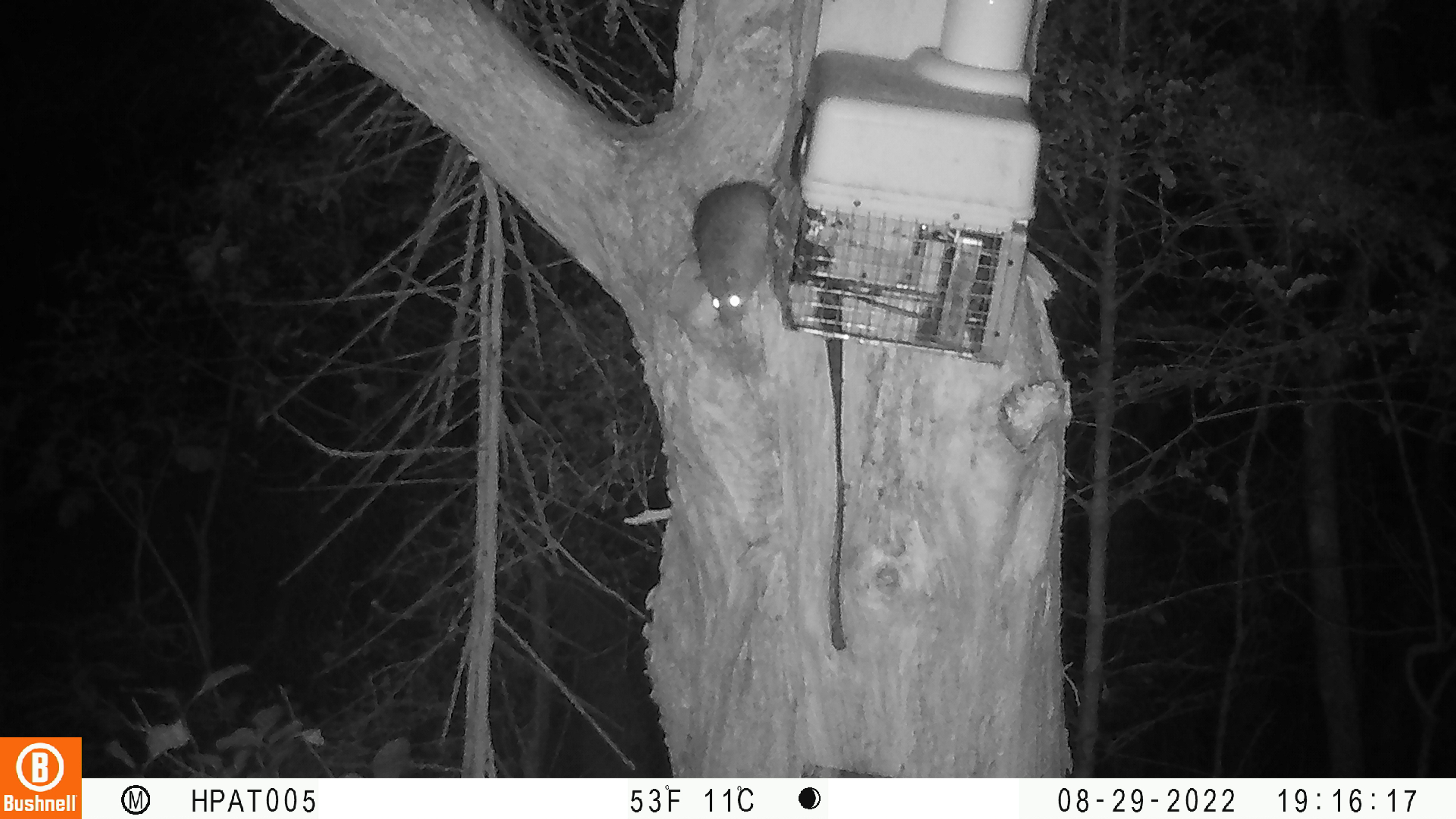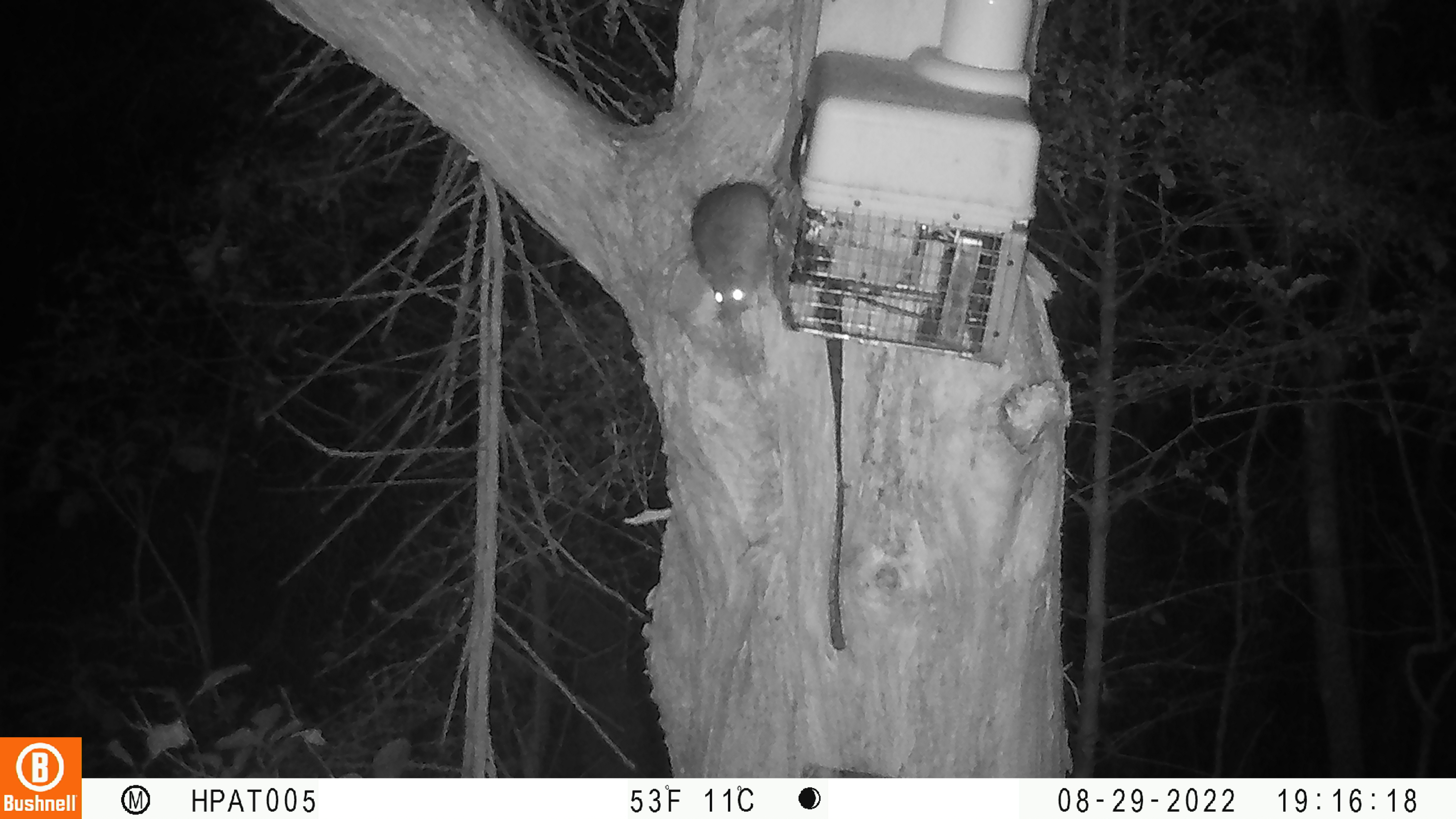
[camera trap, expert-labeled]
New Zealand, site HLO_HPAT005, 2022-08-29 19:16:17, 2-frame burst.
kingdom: Animalia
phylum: Chordata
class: Mammalia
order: Rodentia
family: Muridae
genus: Rattus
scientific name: Rattus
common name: rat